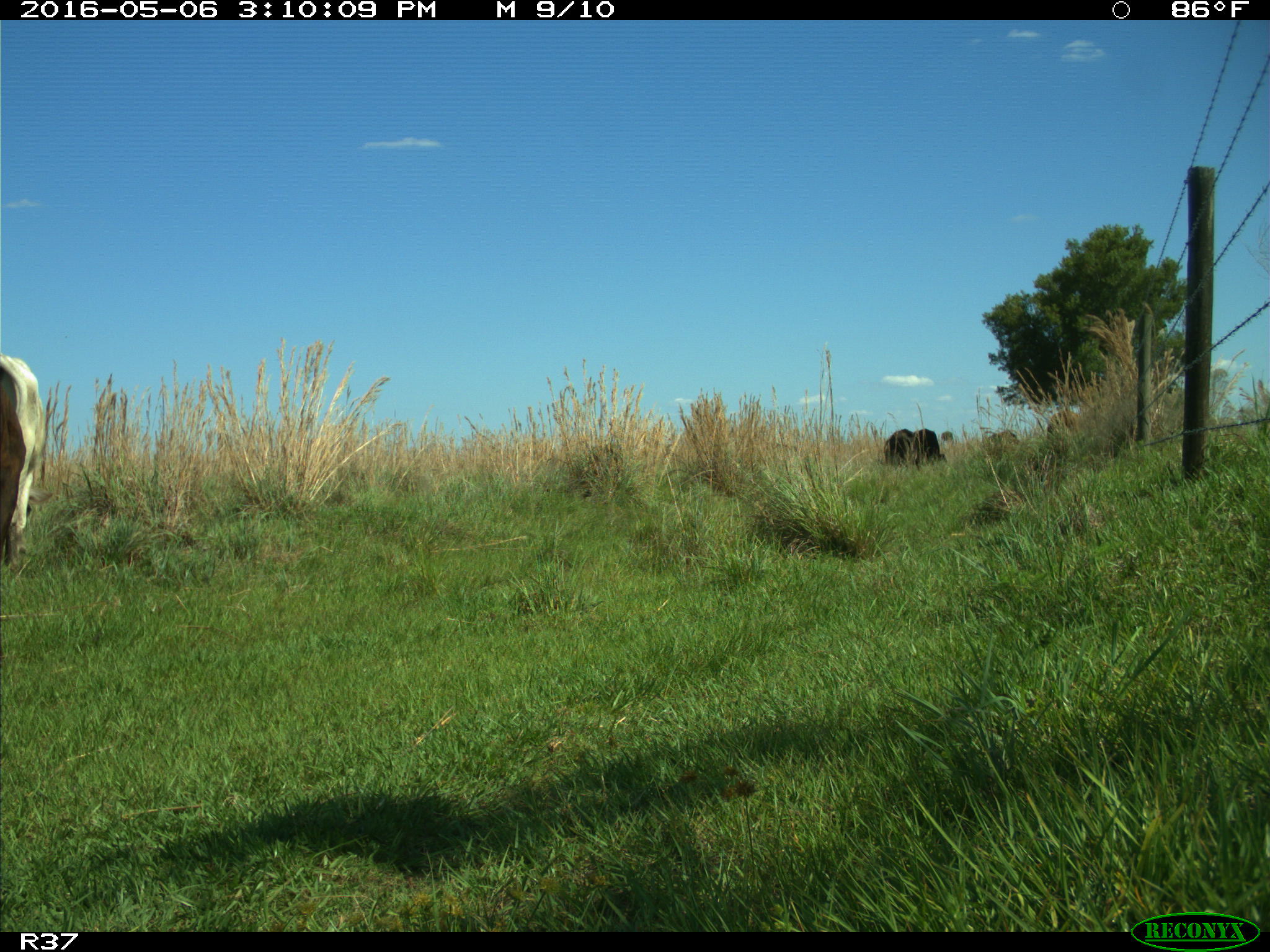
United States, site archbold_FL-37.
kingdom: Animalia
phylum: Chordata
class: Mammalia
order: Artiodactyla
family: Bovidae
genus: Bos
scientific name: Bos taurus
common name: domestic cow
Bos taurus (domestic cow).